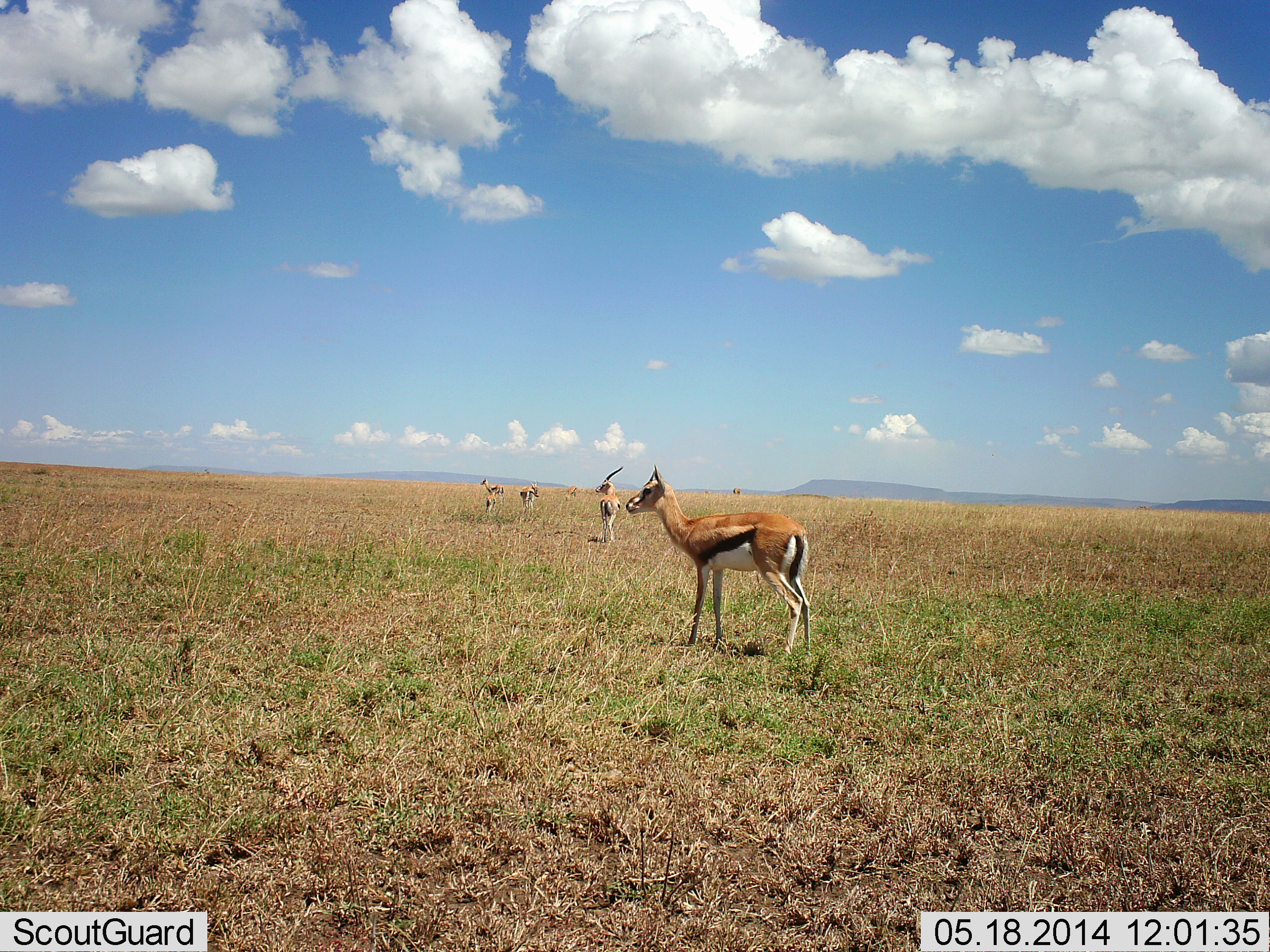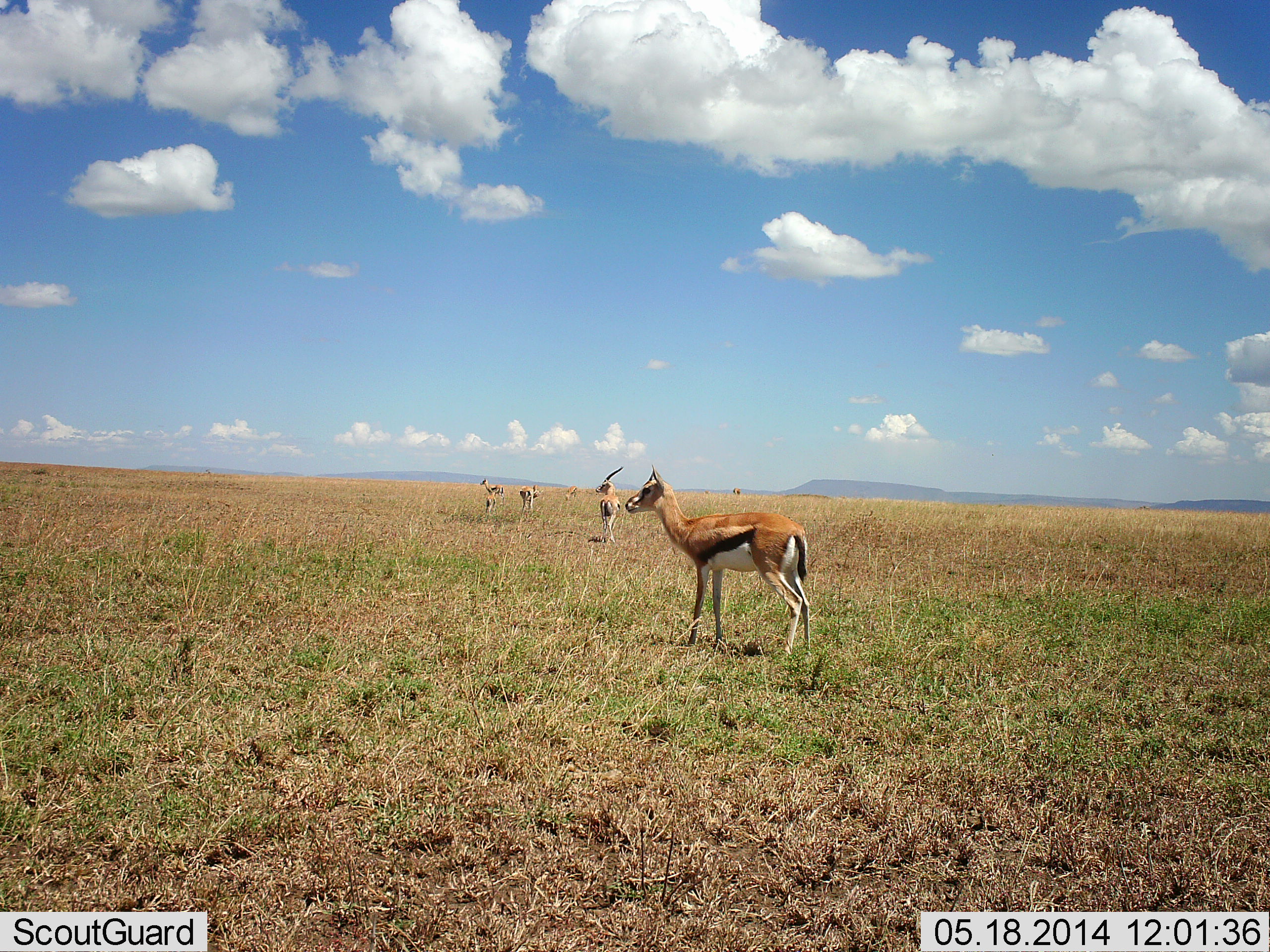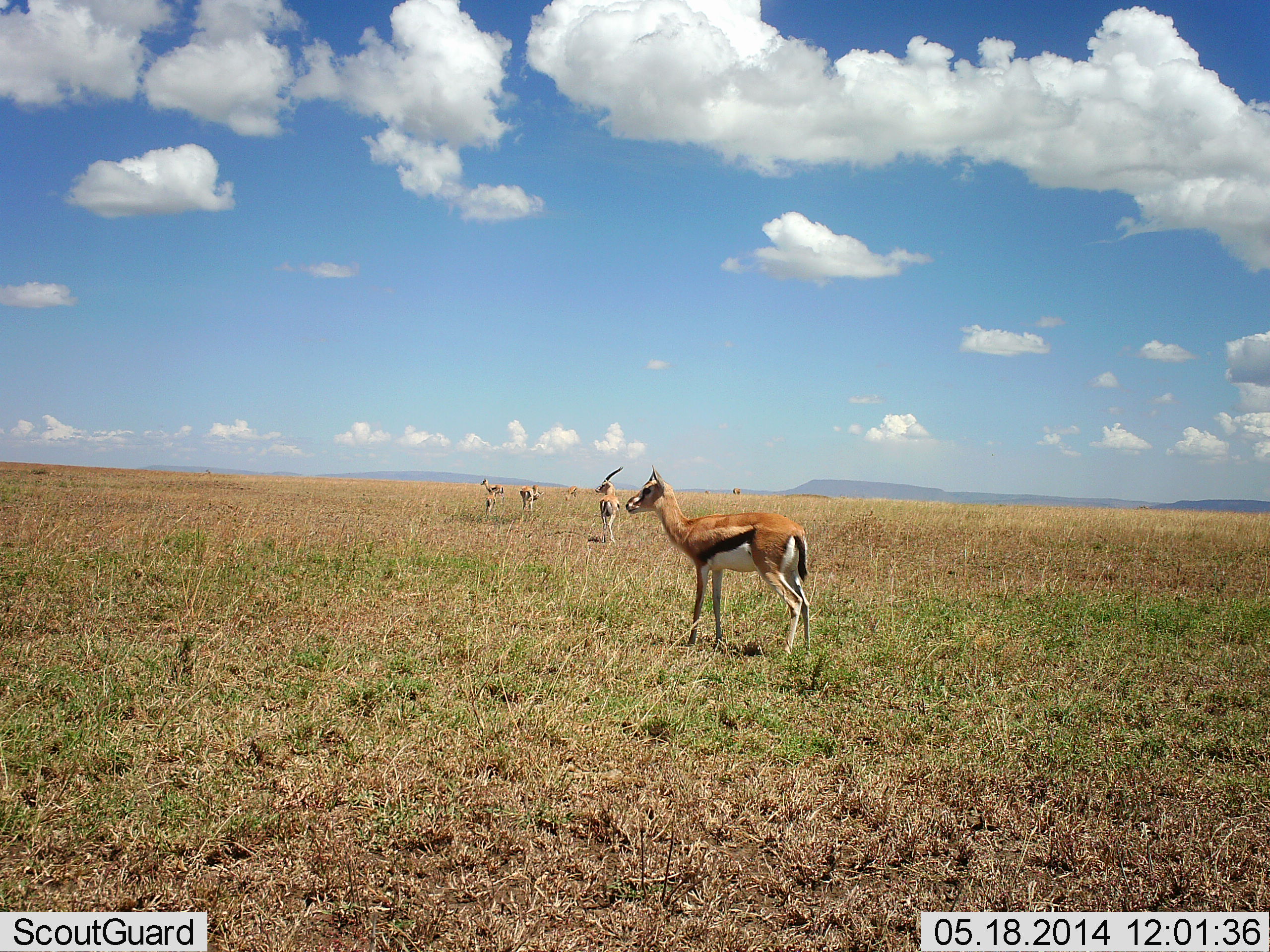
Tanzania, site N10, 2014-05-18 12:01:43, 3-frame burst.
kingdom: Animalia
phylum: Chordata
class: Mammalia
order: Artiodactyla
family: Bovidae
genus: Eudorcas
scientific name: Eudorcas thomsonii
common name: thomson's gazelle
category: gazellethomsons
Gazellethomsons (thomson's gazelle) (Eudorcas thomsonii), count 4. Behavior (volunteer vote fractions): standing 90%, resting 0%, moving 20%, interacting 0%. Young present (vote fraction): 0%. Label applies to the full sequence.